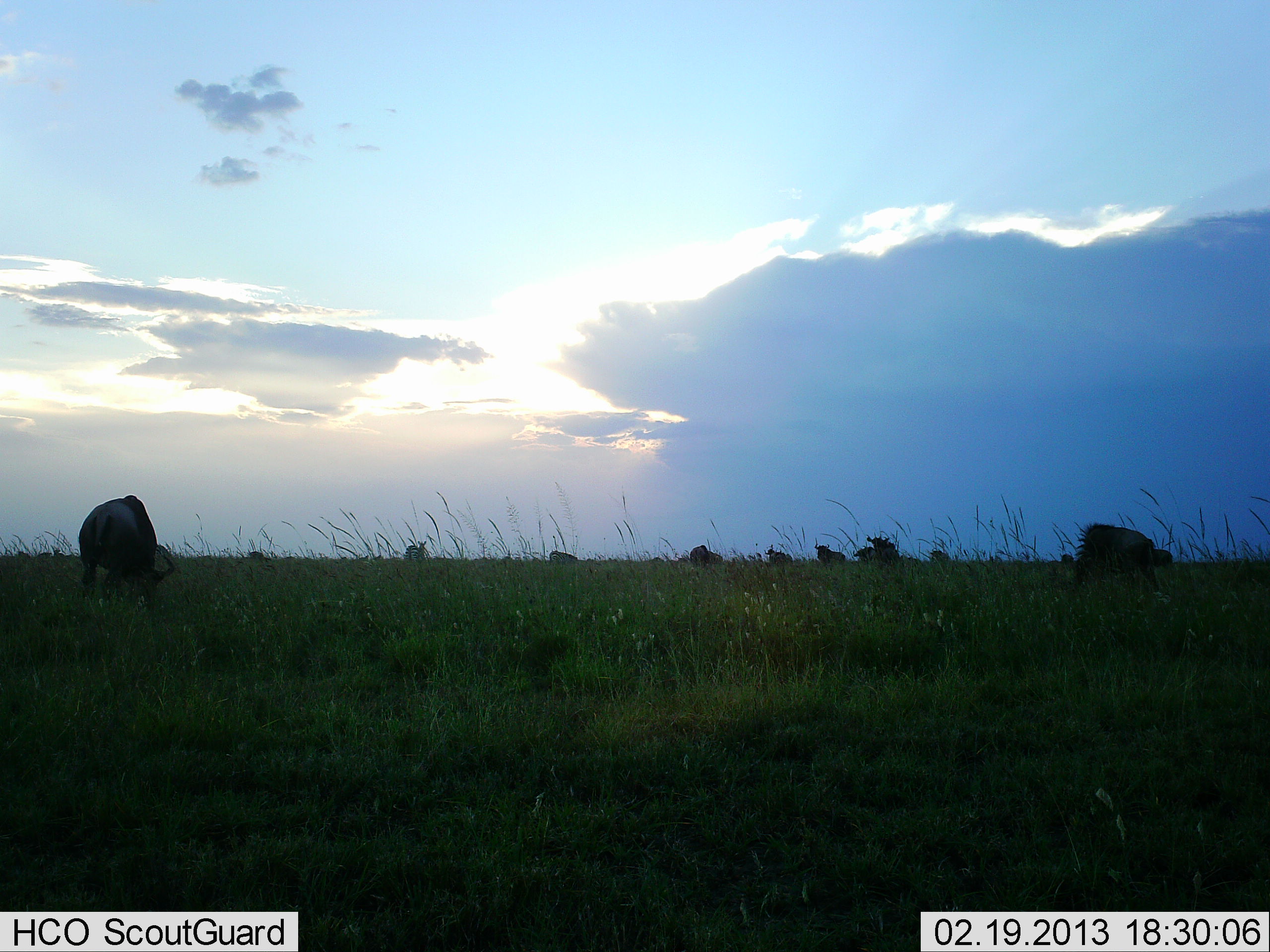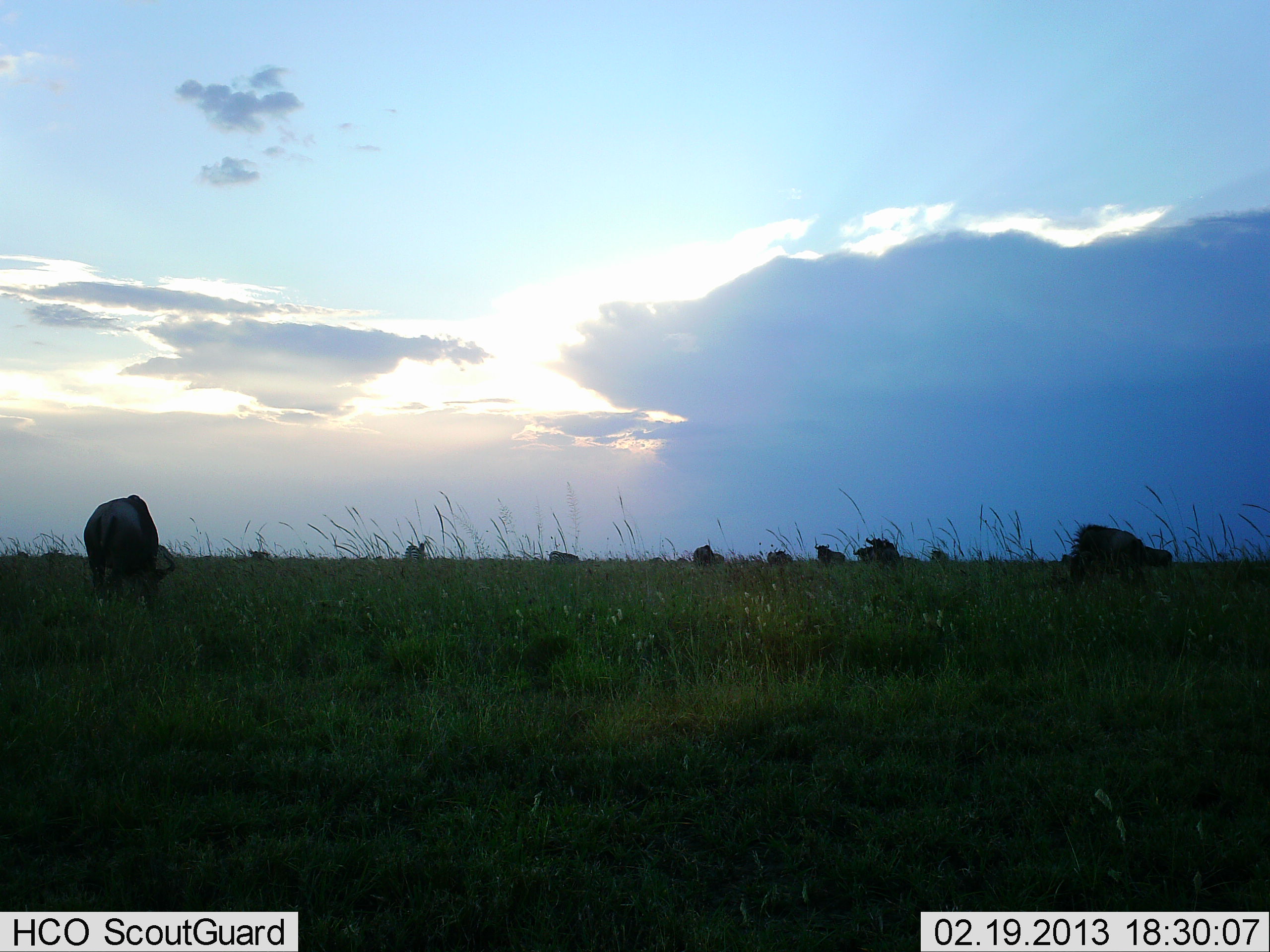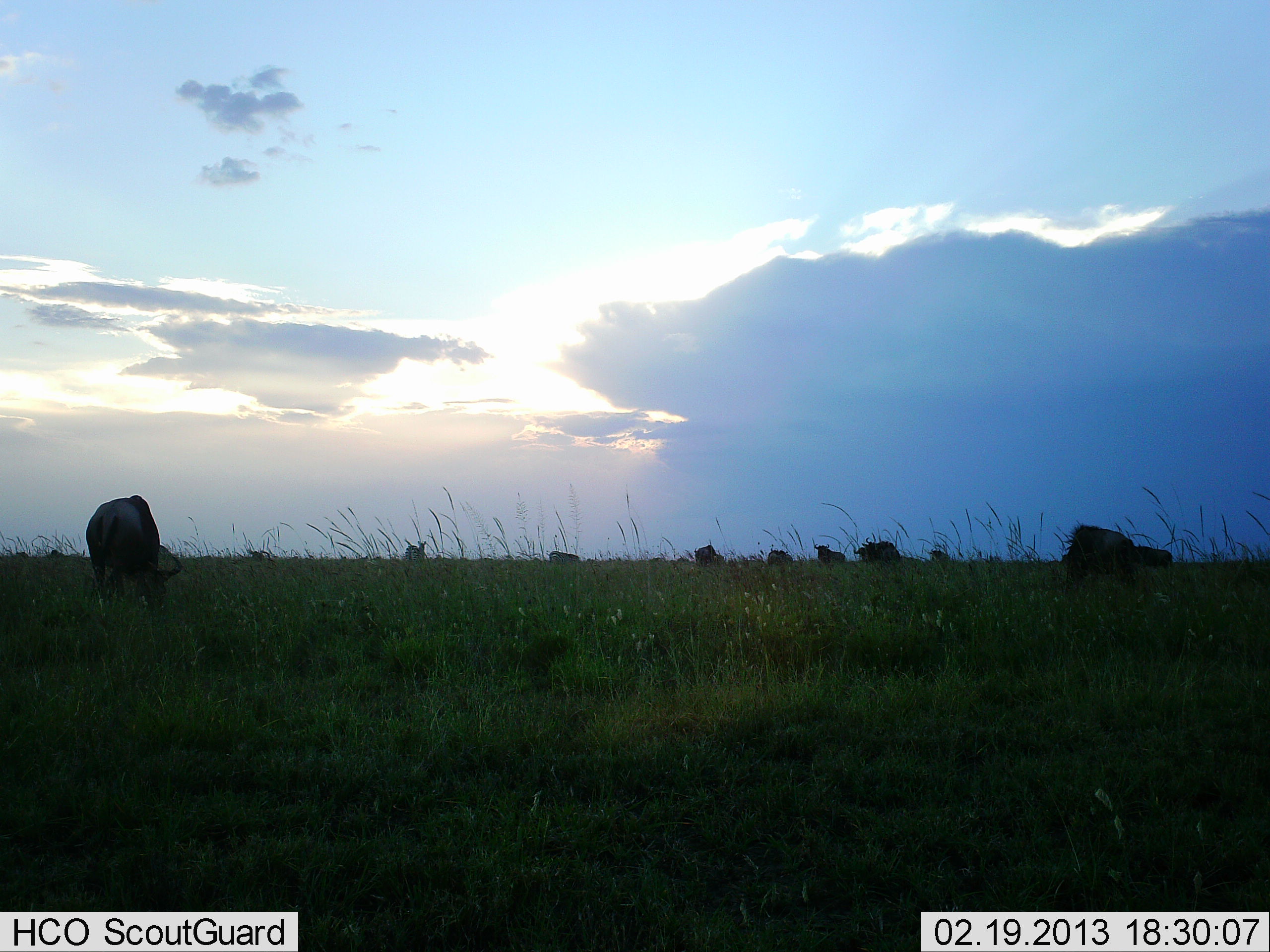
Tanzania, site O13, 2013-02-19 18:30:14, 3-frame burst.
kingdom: Animalia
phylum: Chordata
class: Mammalia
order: Artiodactyla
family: Bovidae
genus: Connochaetes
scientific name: Connochaetes taurinus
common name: blue wildebeest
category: wildebeest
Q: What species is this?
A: Wildebeest (blue wildebeest) (Connochaetes taurinus).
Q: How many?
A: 11-50.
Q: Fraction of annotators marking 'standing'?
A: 50%.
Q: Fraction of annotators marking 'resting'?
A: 10%.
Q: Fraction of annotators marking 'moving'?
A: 15%.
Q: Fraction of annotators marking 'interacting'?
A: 0%.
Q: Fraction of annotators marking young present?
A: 0%.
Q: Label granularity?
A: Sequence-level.